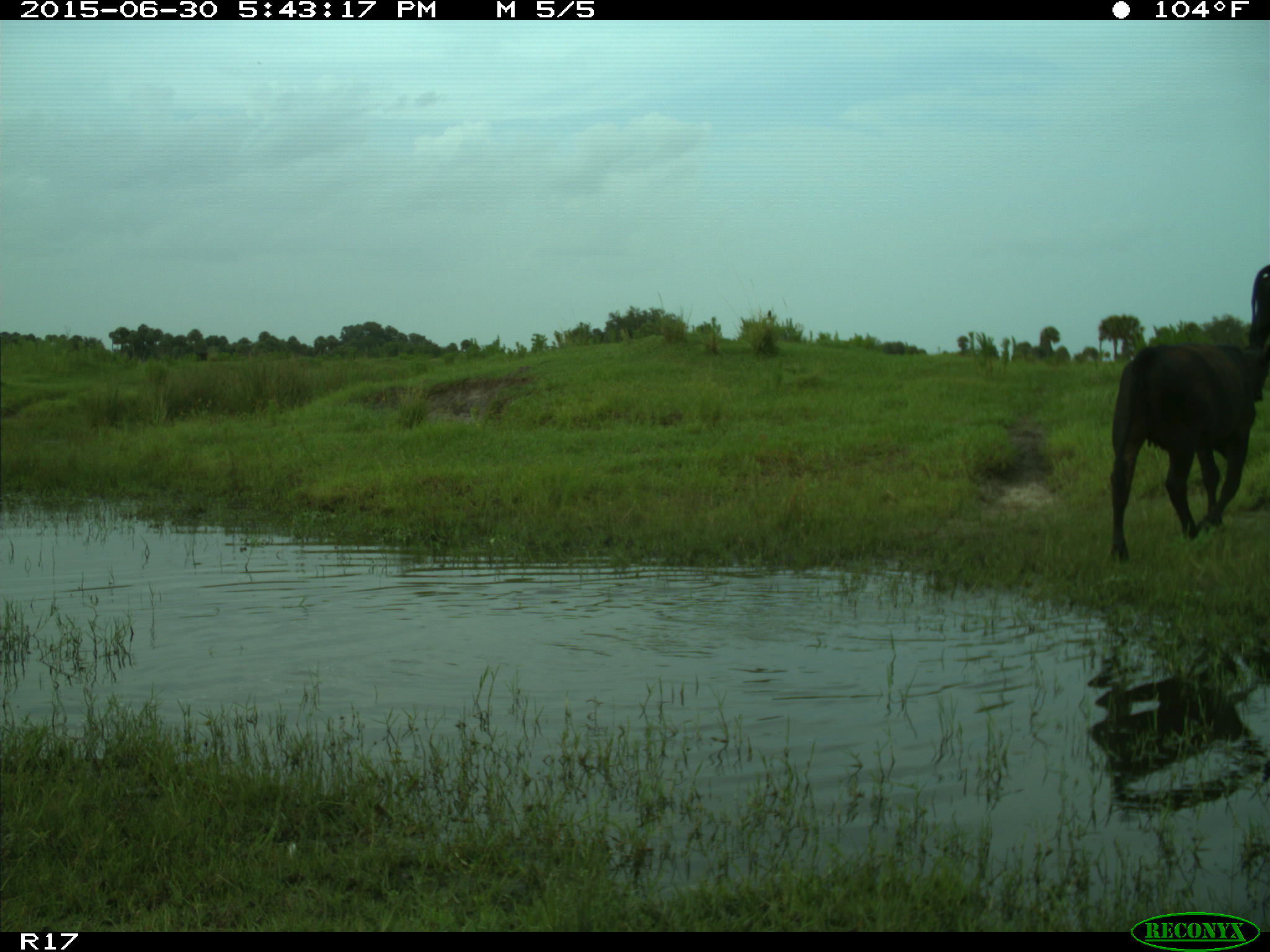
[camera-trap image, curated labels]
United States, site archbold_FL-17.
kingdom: Animalia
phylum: Chordata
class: Mammalia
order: Artiodactyla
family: Bovidae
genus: Bos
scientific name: Bos taurus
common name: domestic cow